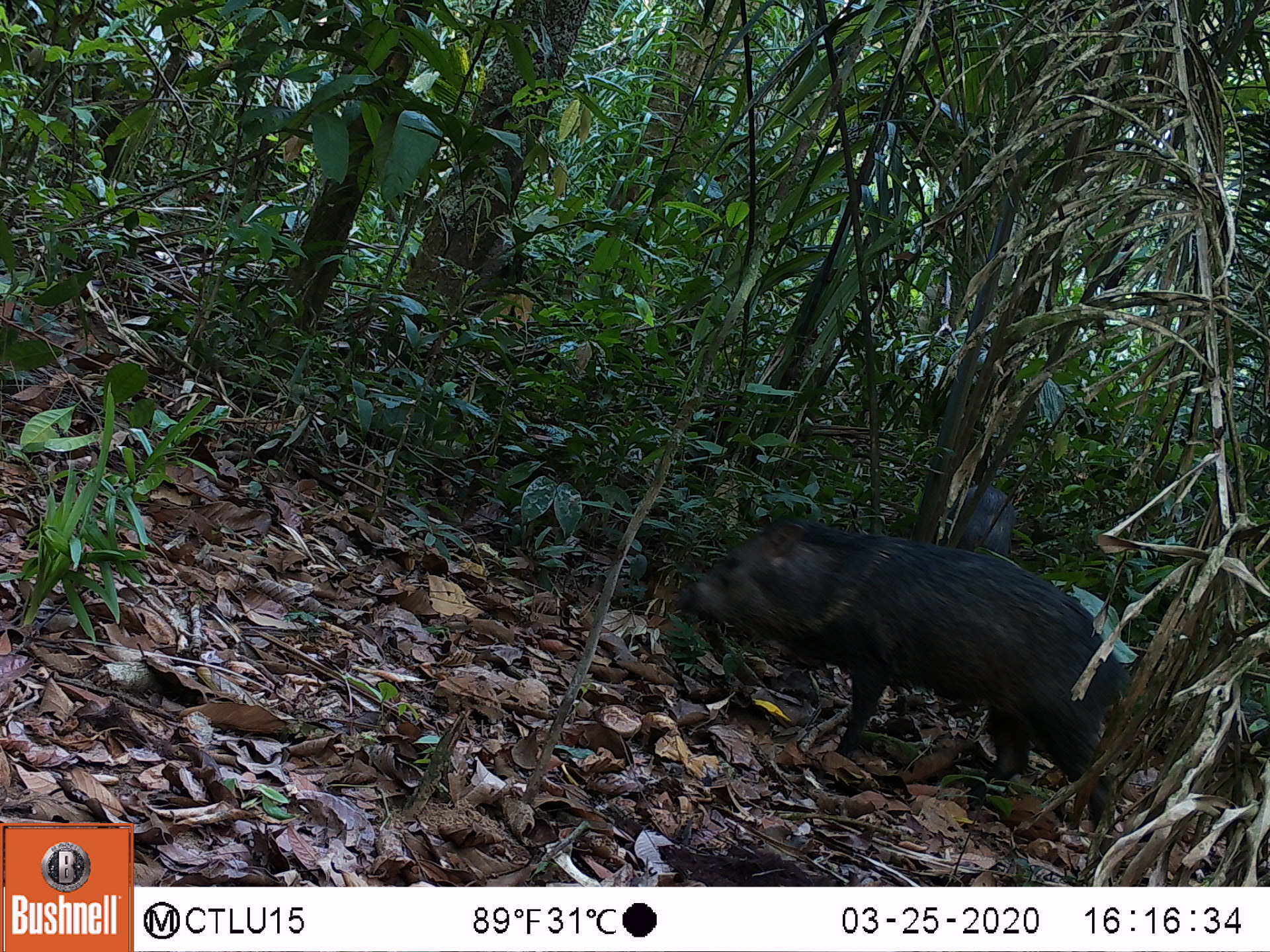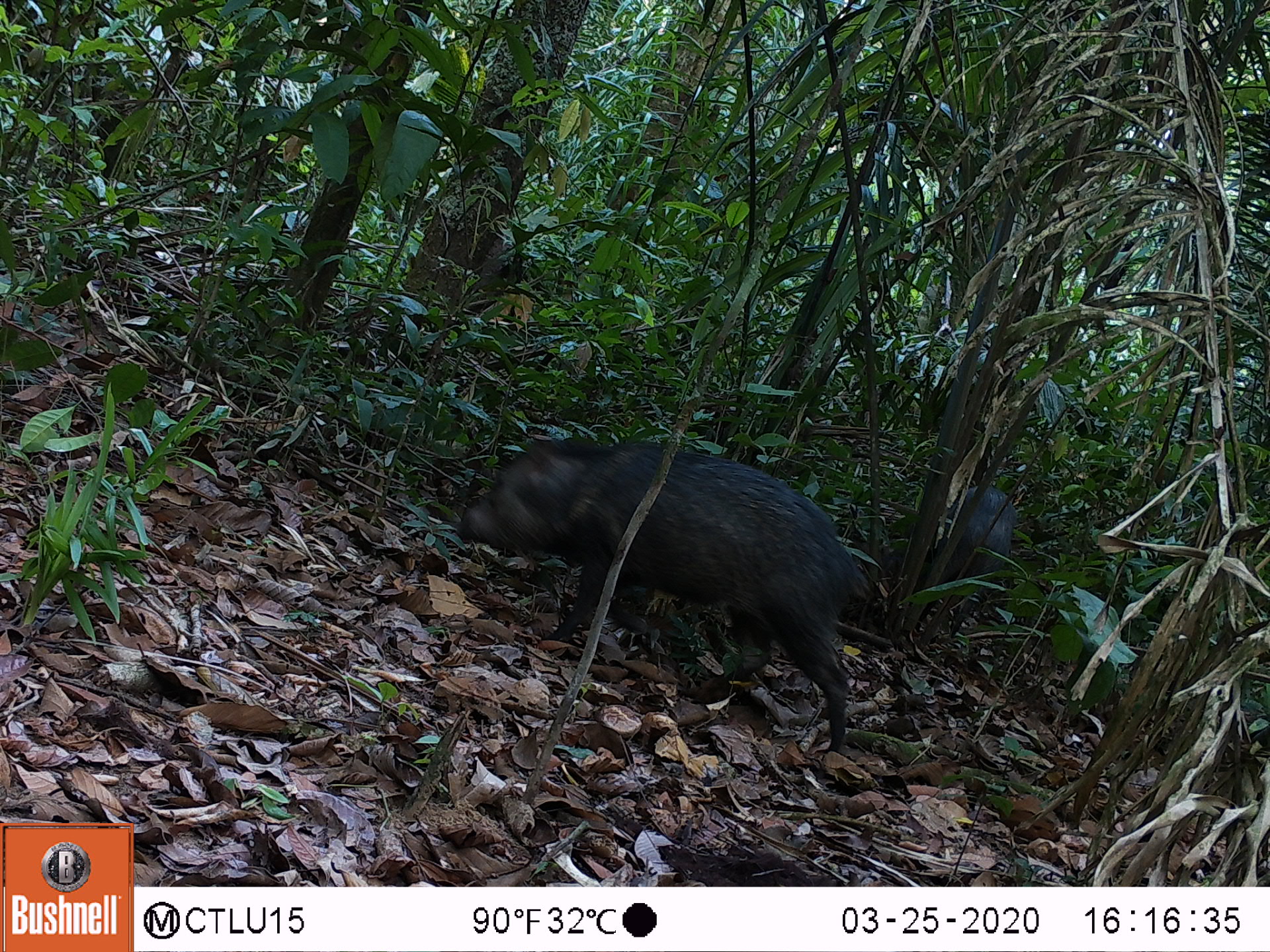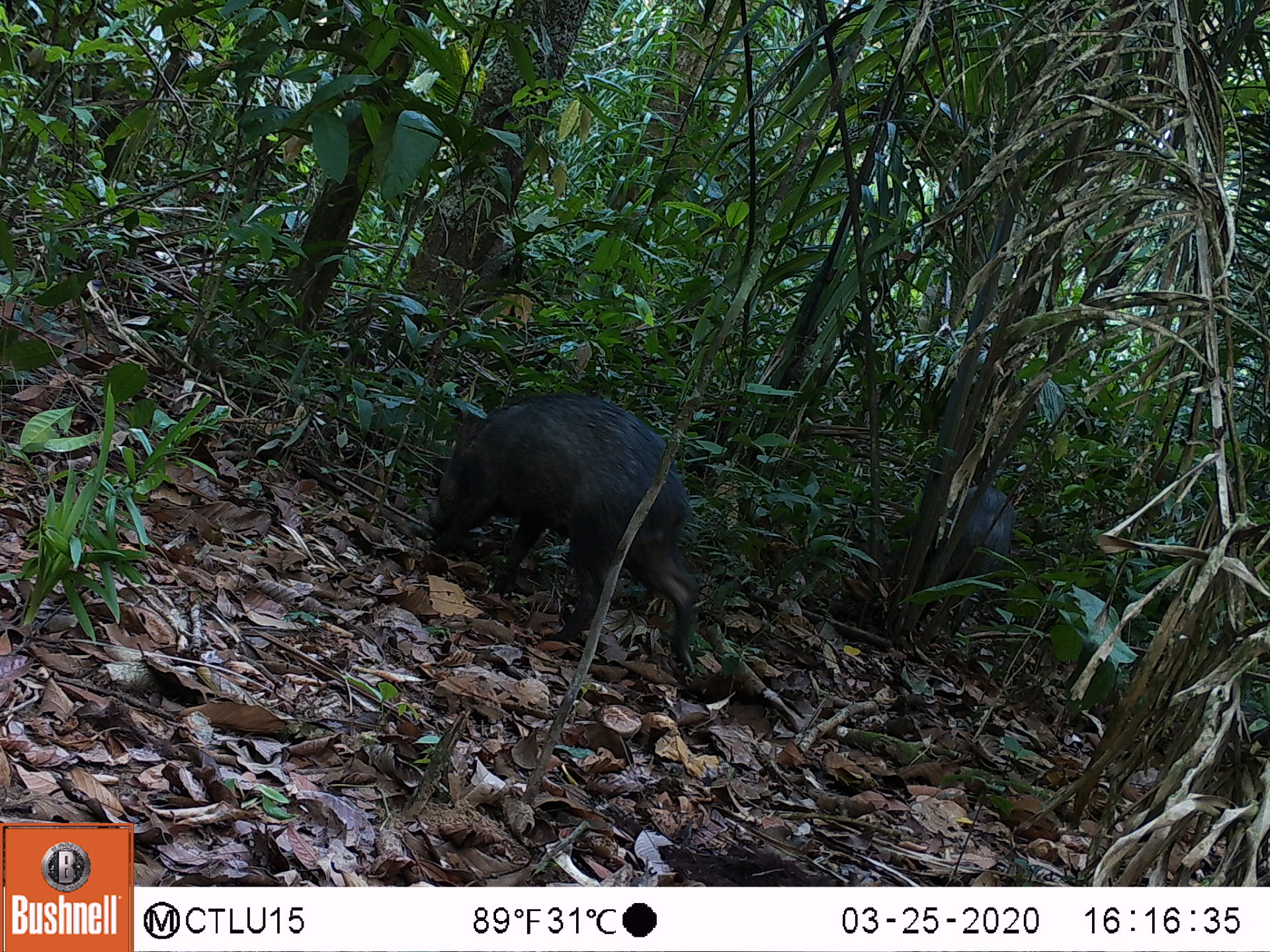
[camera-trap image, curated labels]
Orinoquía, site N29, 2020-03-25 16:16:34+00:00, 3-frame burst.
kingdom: Animalia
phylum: Chordata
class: Mammalia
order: Artiodactyla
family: Tayassuidae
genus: Pecari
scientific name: Pecari tajacu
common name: collared peccary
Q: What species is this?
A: Collared peccary (Pecari tajacu).